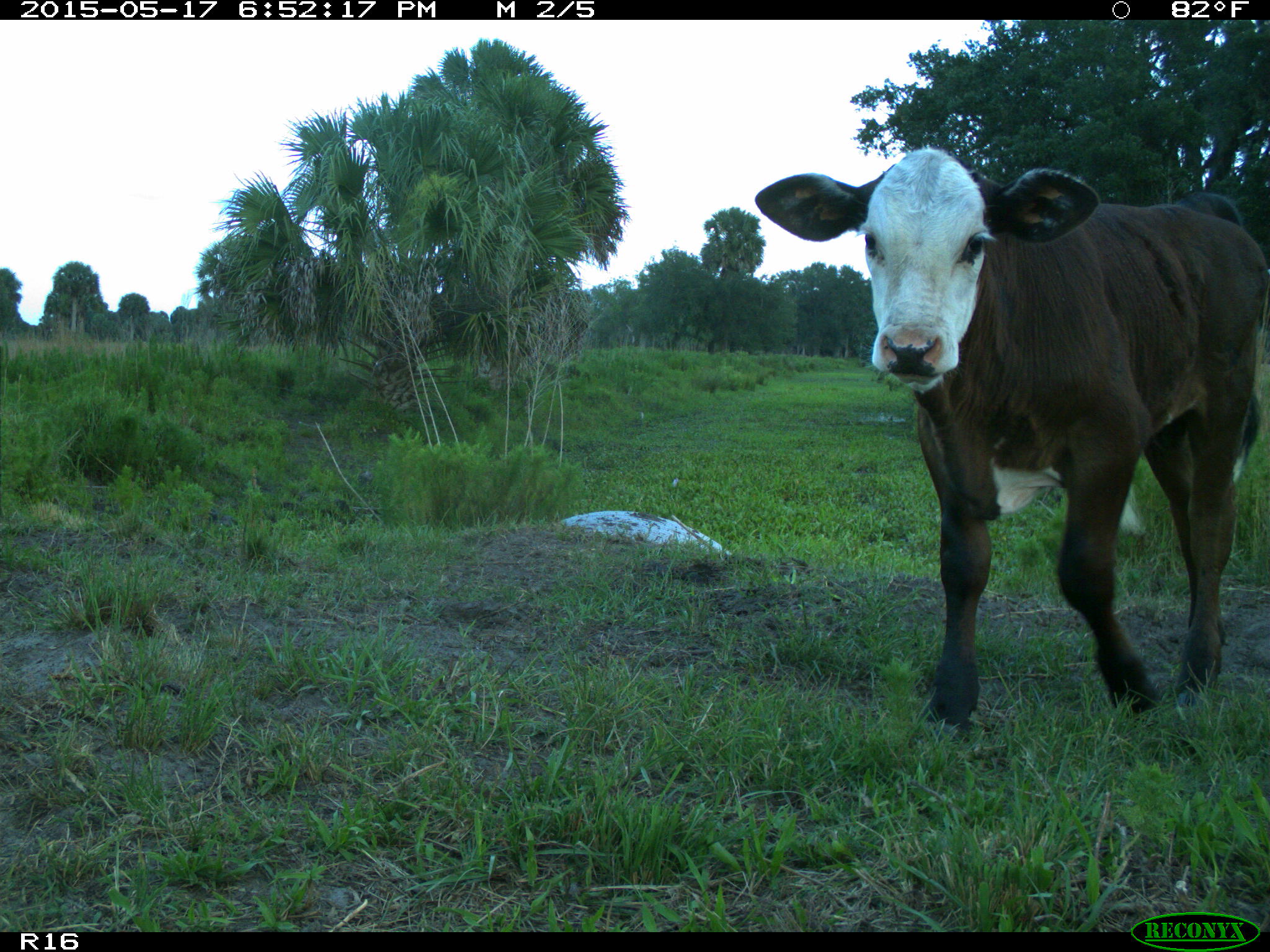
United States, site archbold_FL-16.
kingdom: Animalia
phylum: Chordata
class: Mammalia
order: Artiodactyla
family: Bovidae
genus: Bos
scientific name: Bos taurus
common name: domestic cow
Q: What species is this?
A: Bos taurus (domestic cow).